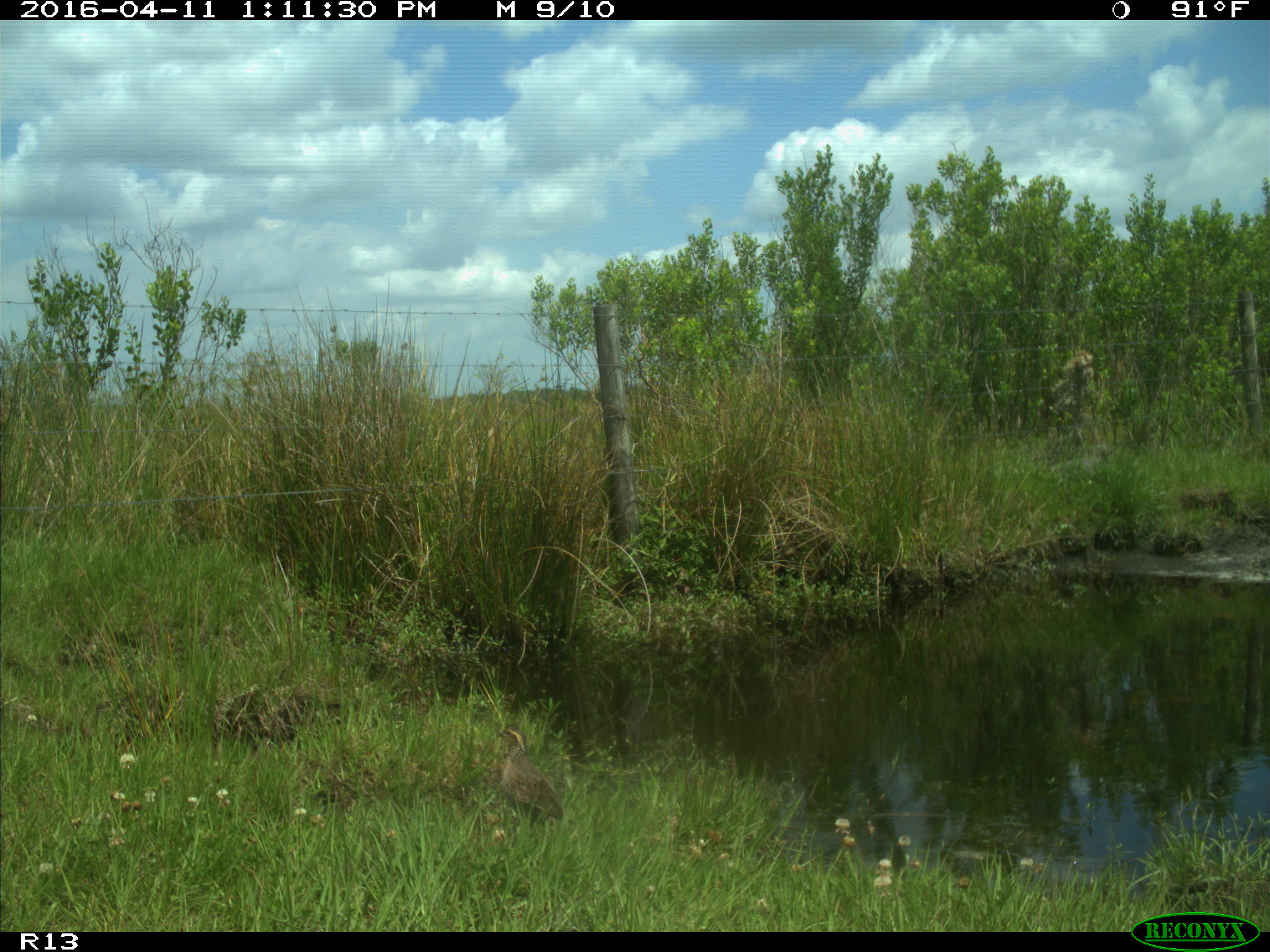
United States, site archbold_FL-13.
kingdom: Animalia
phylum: Chordata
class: Aves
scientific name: Aves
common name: birds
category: unidentified bird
Unidentified bird (birds) (Aves).